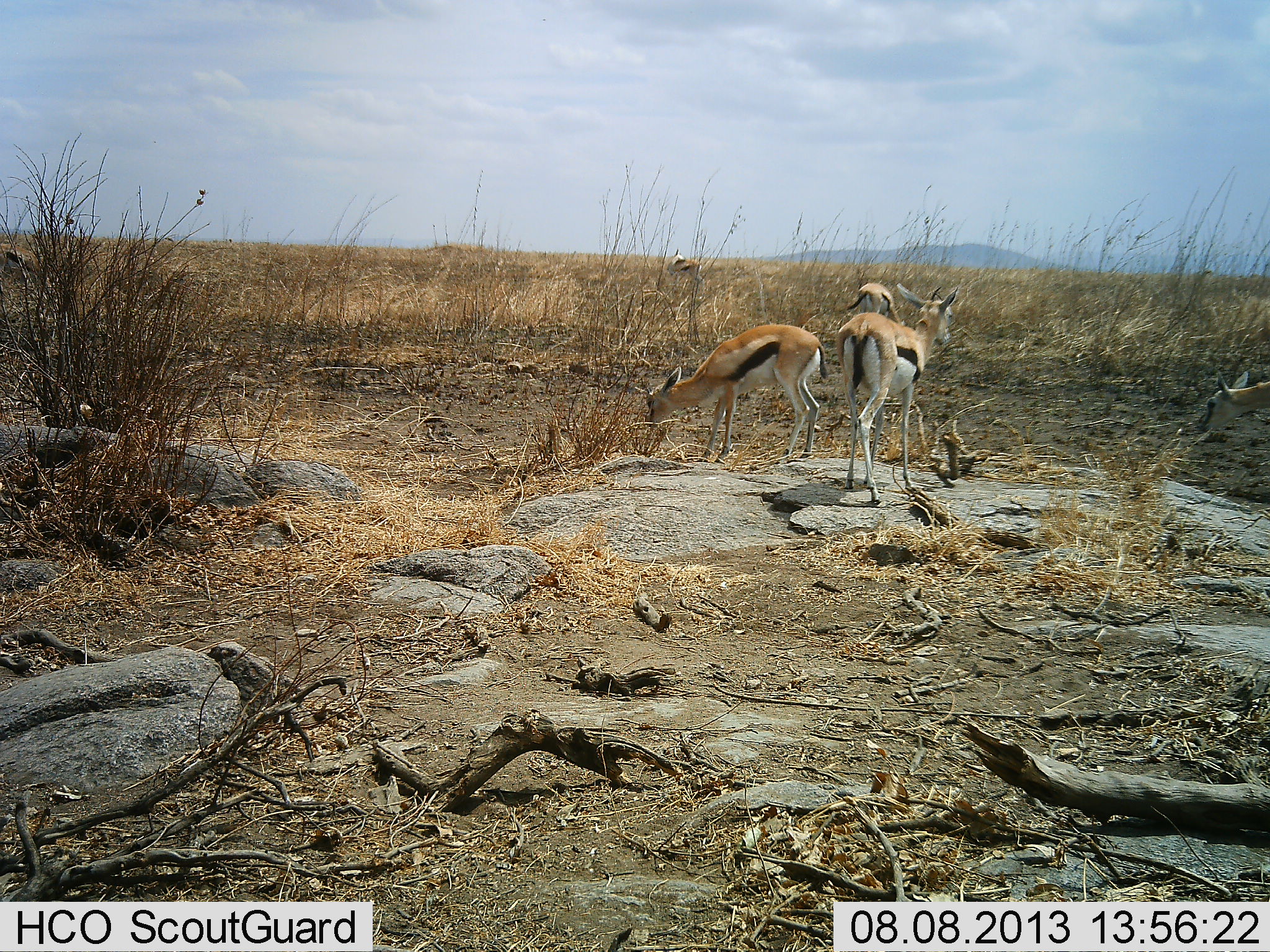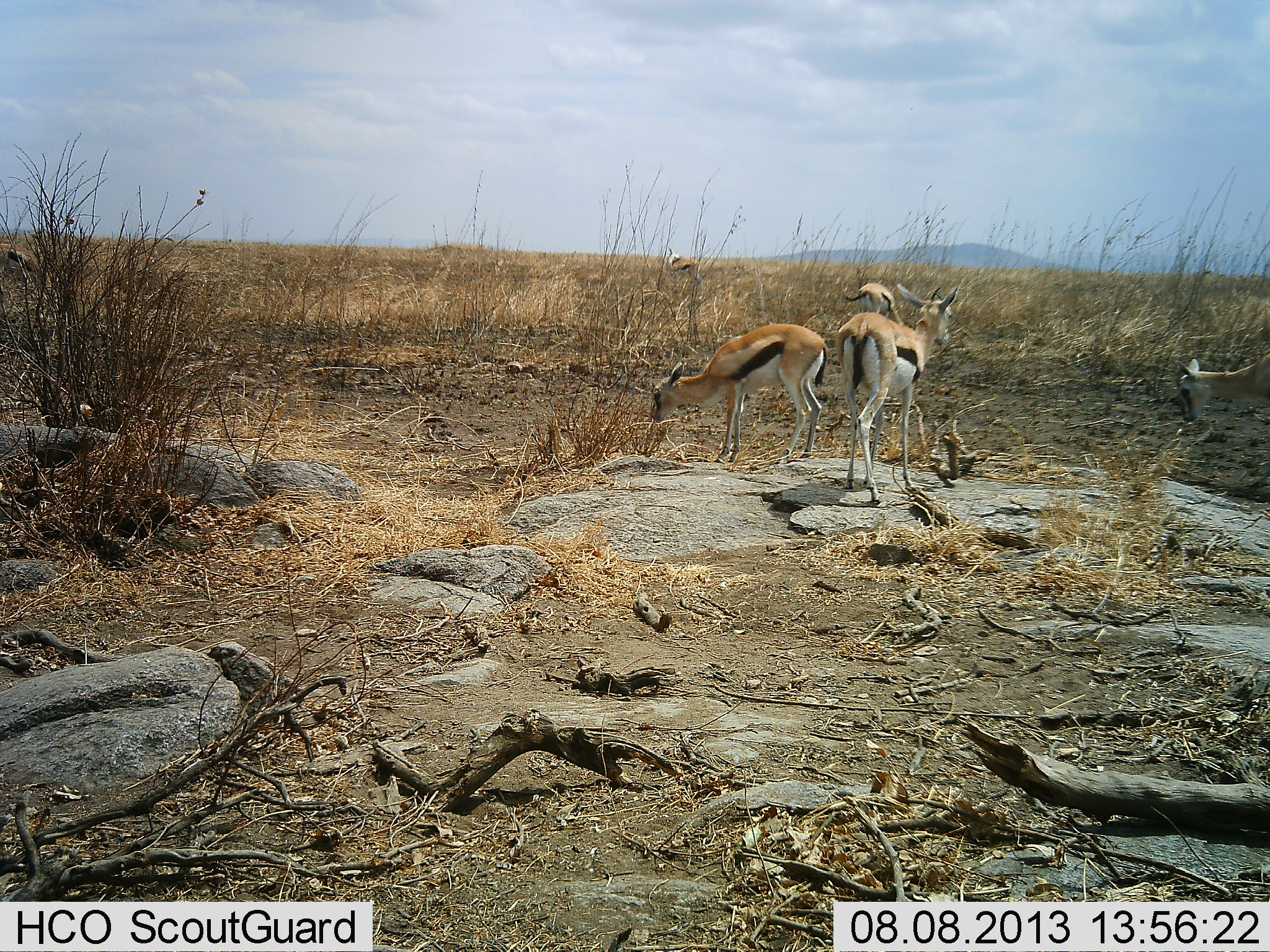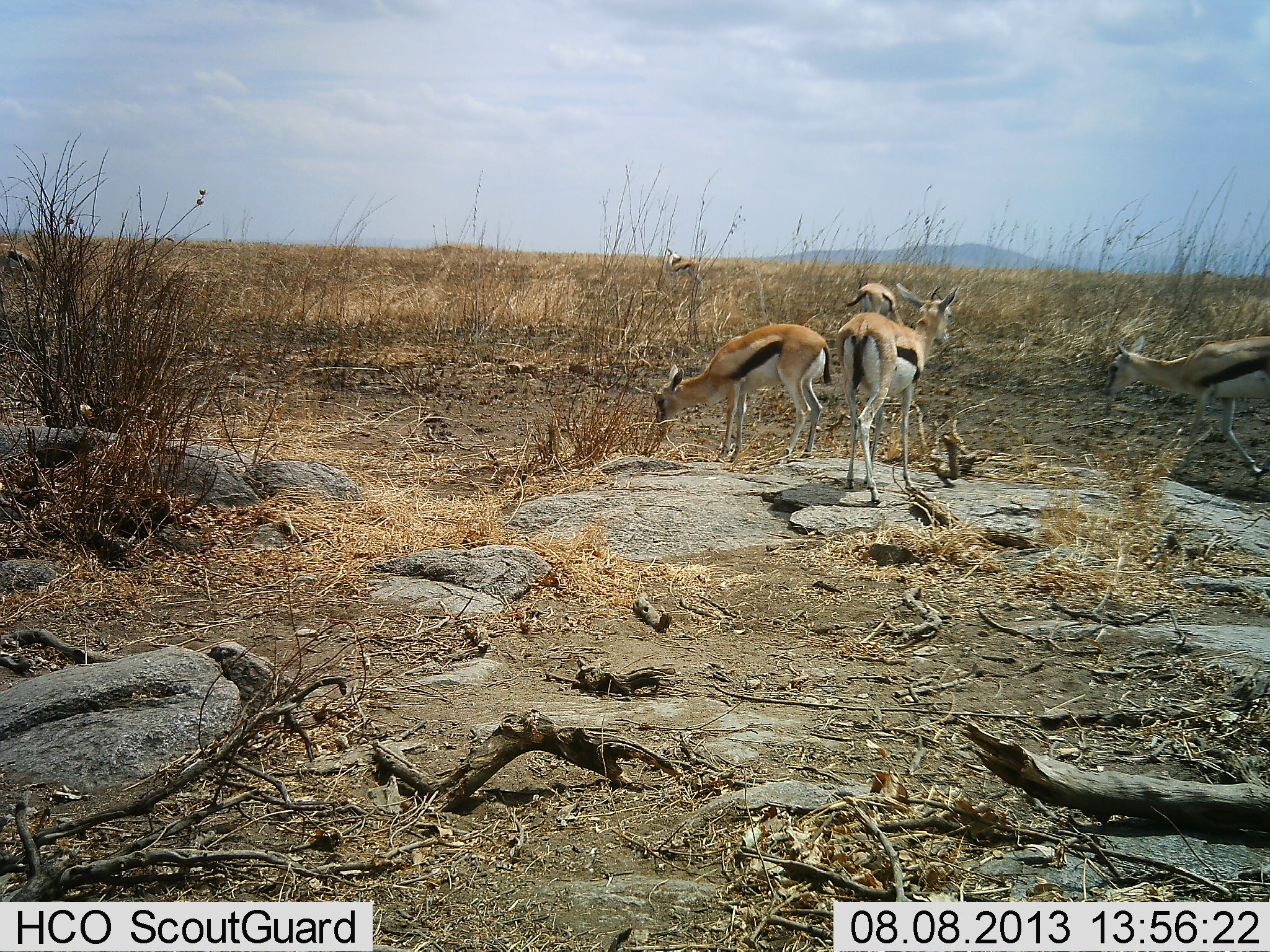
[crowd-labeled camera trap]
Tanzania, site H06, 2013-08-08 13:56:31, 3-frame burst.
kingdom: Animalia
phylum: Chordata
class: Mammalia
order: Artiodactyla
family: Bovidae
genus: Eudorcas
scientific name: Eudorcas thomsonii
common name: thomson's gazelle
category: gazellethomsons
Gazellethomsons (thomson's gazelle) (Eudorcas thomsonii), count 5. Behavior (volunteer vote fractions): standing 78%, resting 0%, moving 44%, interacting 0%. Young present (vote fraction): 0%. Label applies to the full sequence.